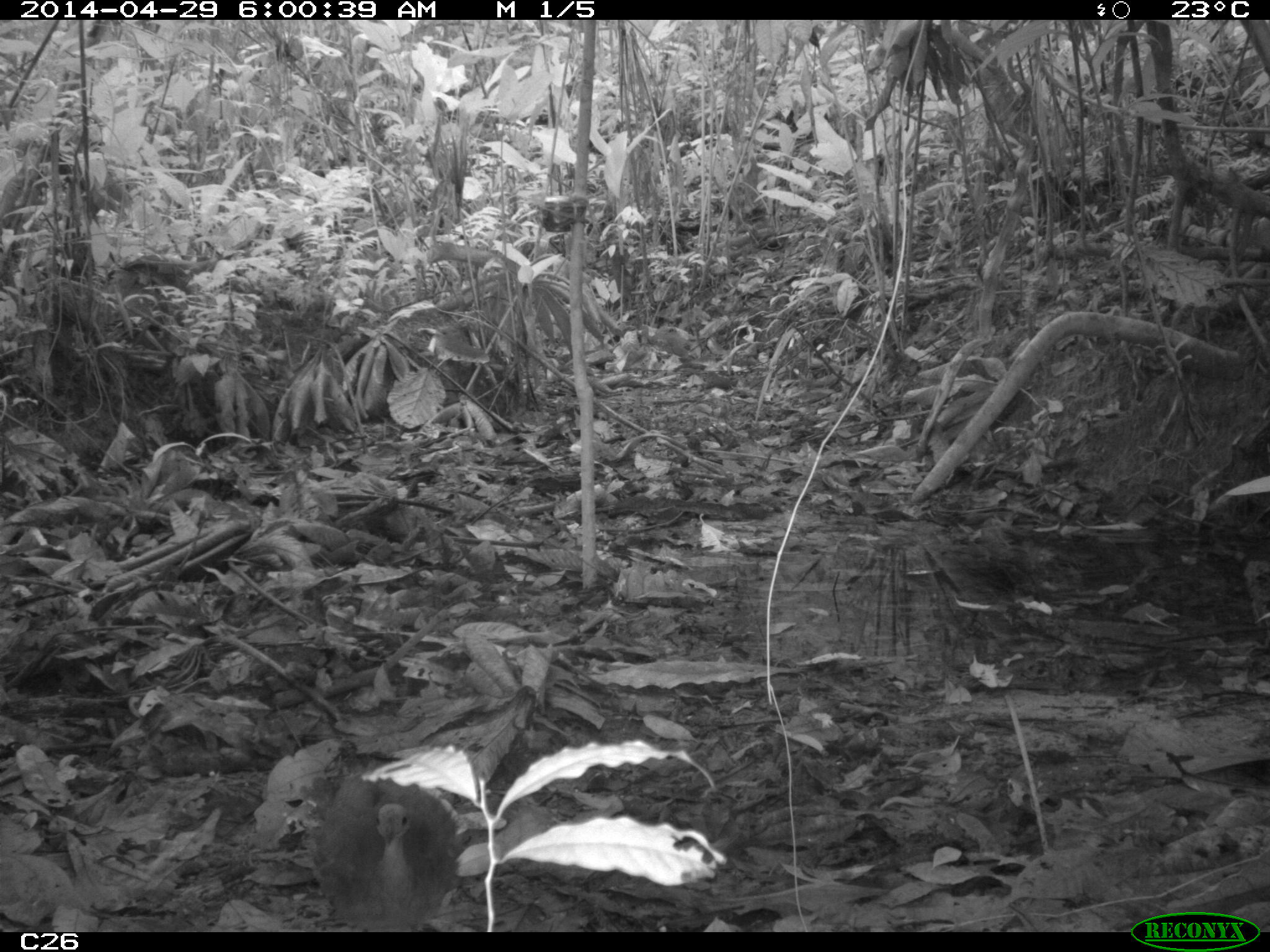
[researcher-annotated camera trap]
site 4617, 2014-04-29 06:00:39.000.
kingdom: Animalia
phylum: Chordata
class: Aves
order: Tinamiformes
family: Tinamidae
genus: Crypturellus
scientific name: Crypturellus soui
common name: little tinamou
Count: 1.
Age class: adult.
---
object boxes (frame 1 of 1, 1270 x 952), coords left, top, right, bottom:
crypturellus soui: 306, 775, 462, 932